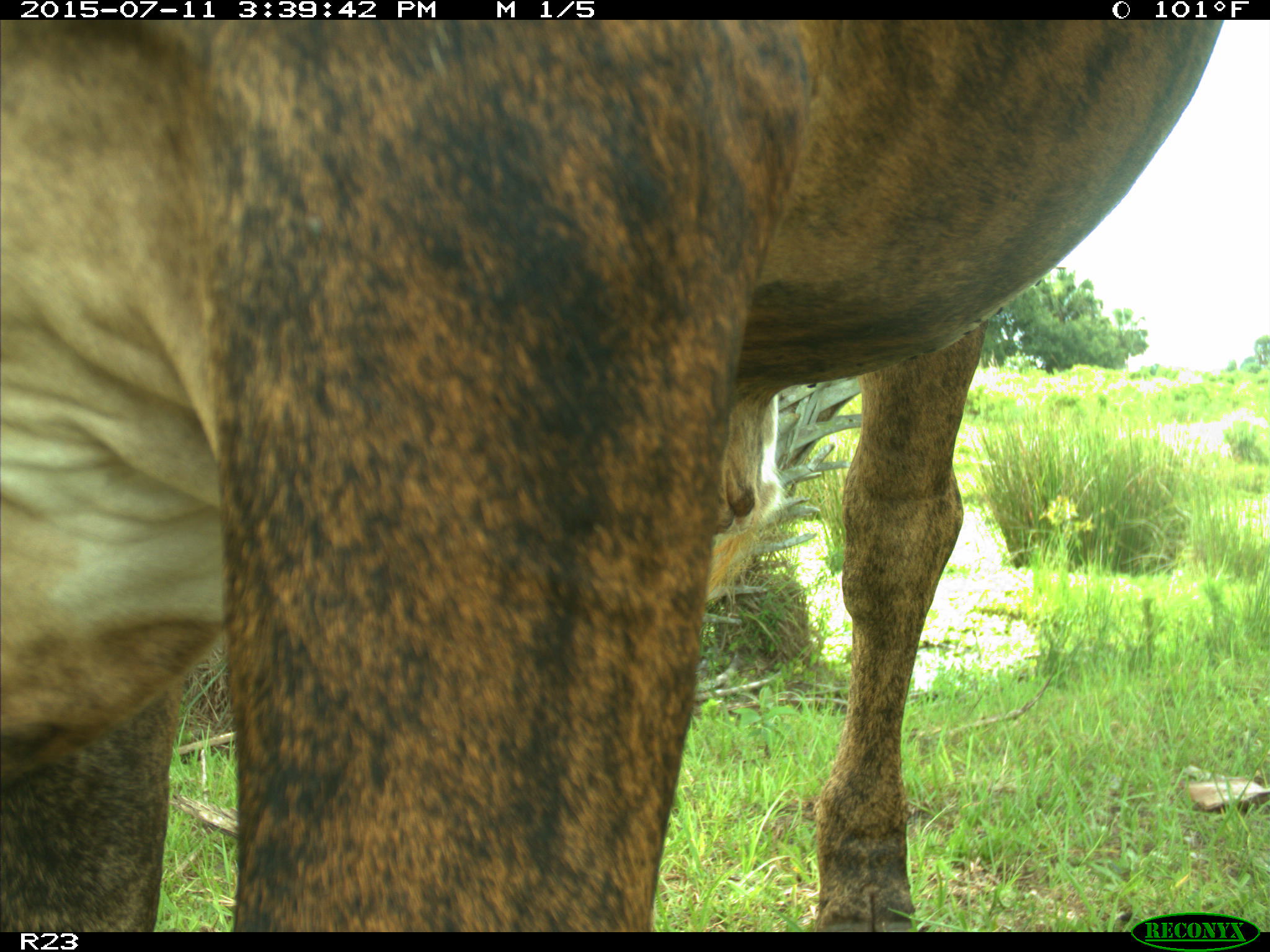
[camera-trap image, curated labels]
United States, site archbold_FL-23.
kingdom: Animalia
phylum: Chordata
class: Mammalia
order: Artiodactyla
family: Bovidae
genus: Bos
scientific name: Bos taurus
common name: domestic cow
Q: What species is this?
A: Bos taurus (domestic cow).